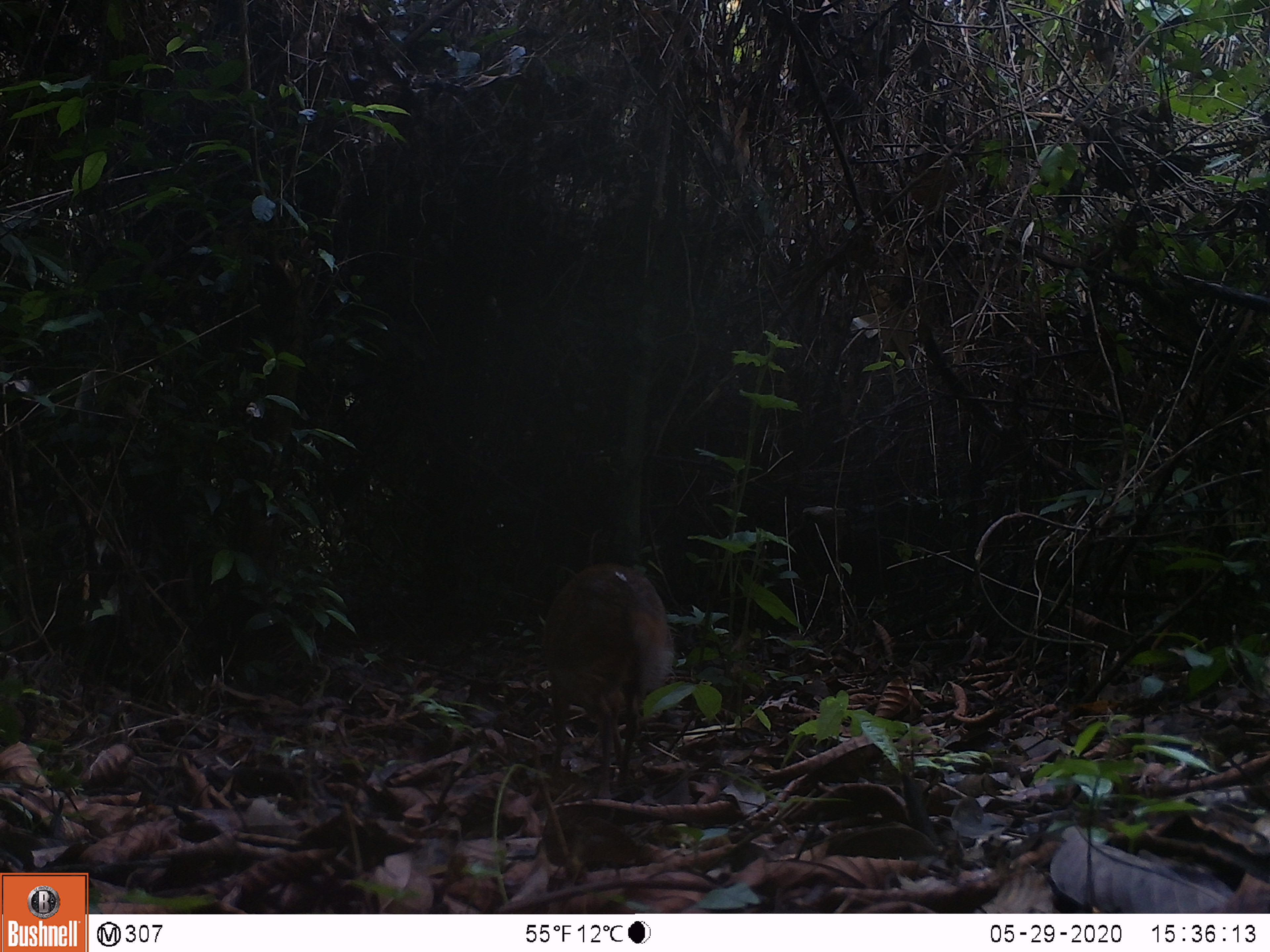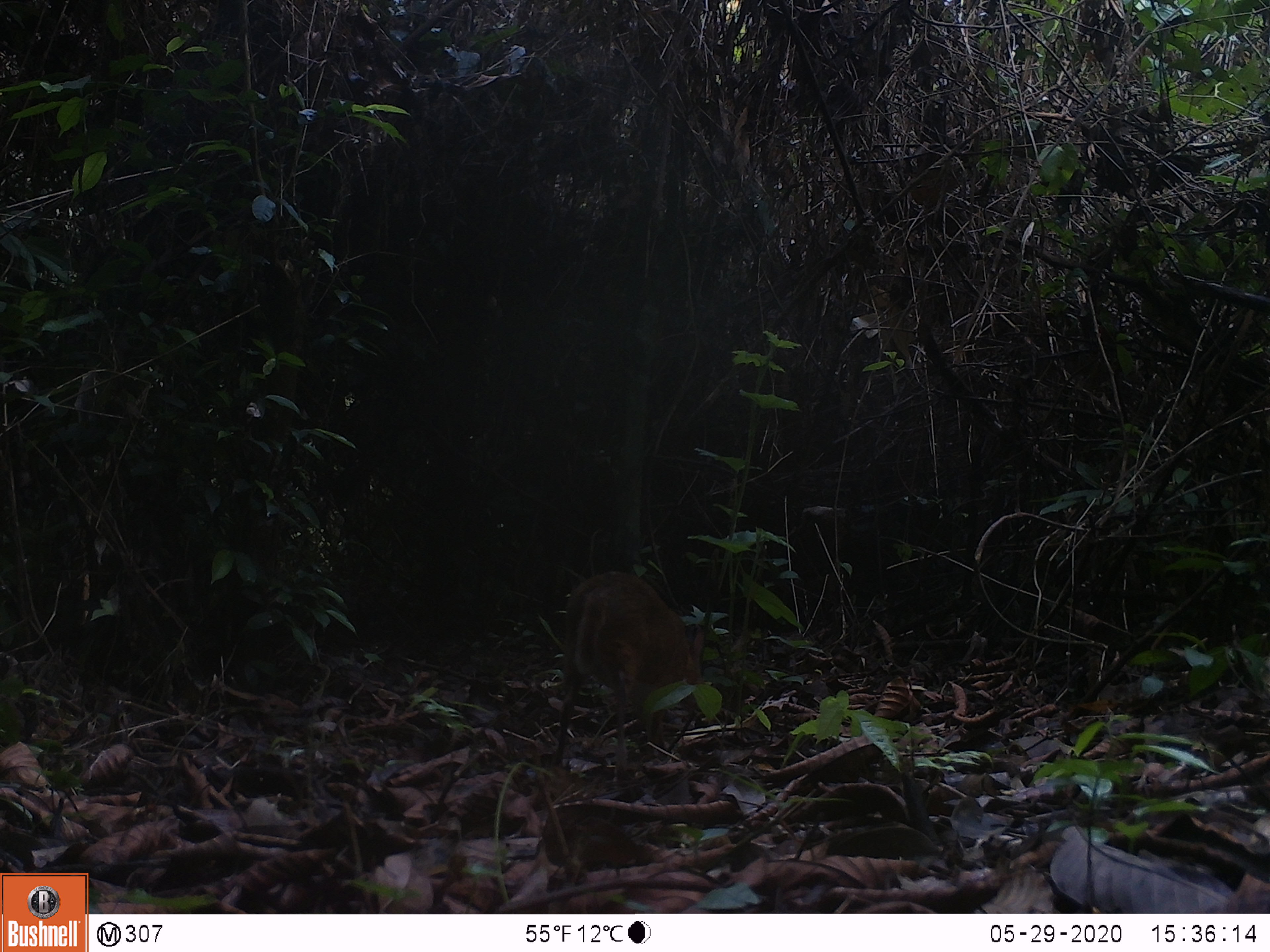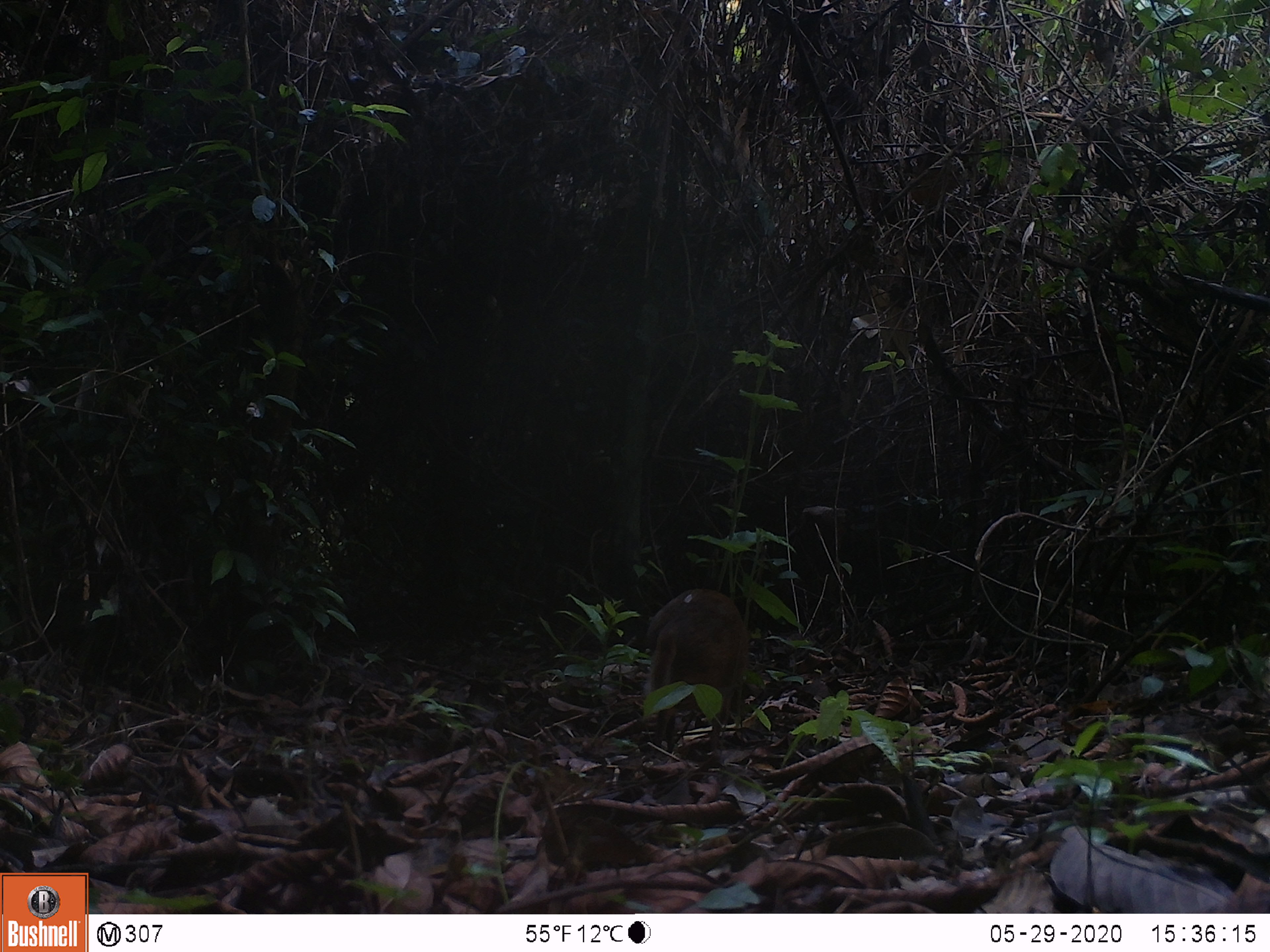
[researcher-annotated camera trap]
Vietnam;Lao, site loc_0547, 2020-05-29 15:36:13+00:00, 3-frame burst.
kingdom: Animalia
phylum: Chordata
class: Mammalia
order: Artiodactyla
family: Tragulidae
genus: Moschiola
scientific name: Moschiola meminna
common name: chevrotain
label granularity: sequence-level